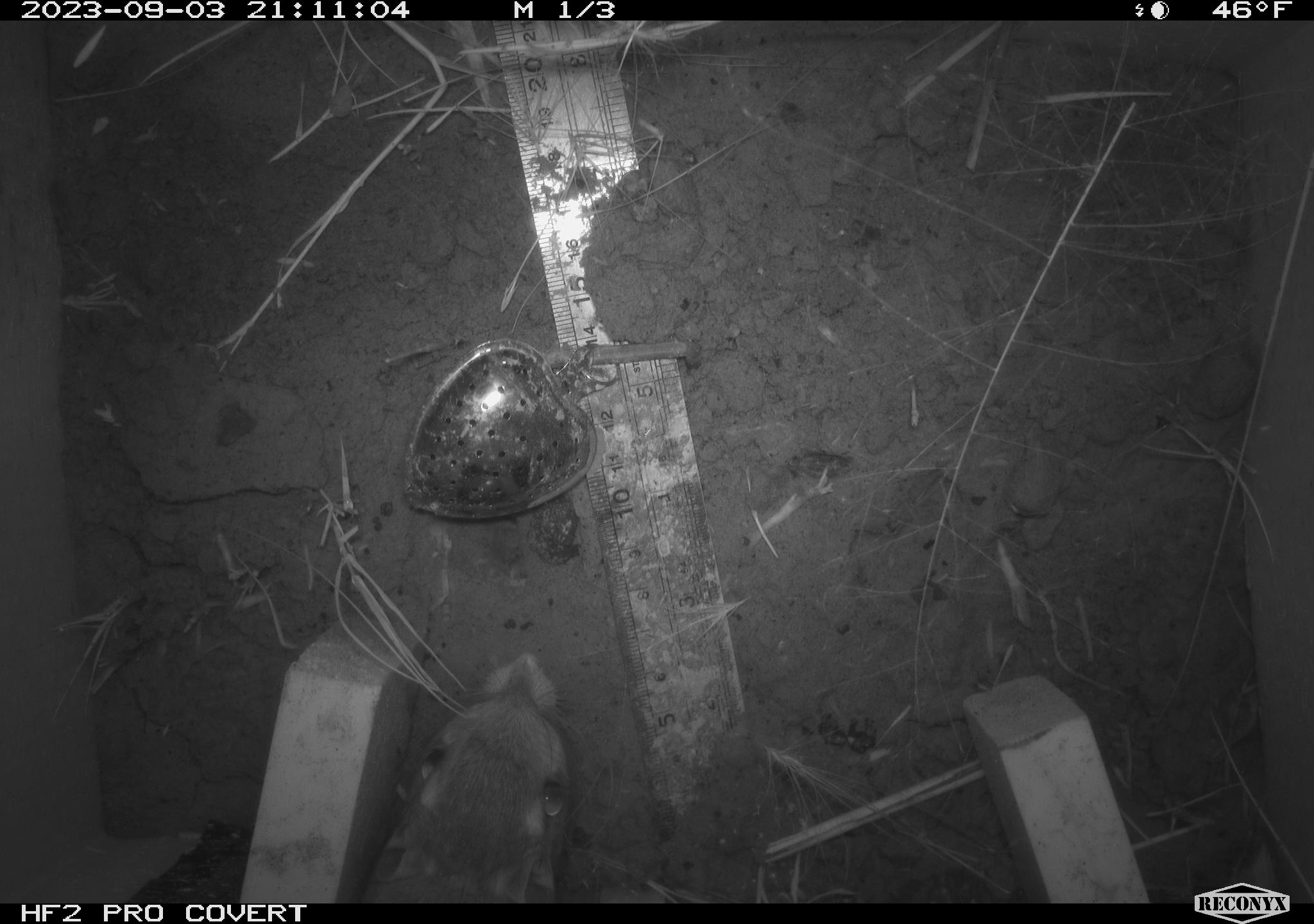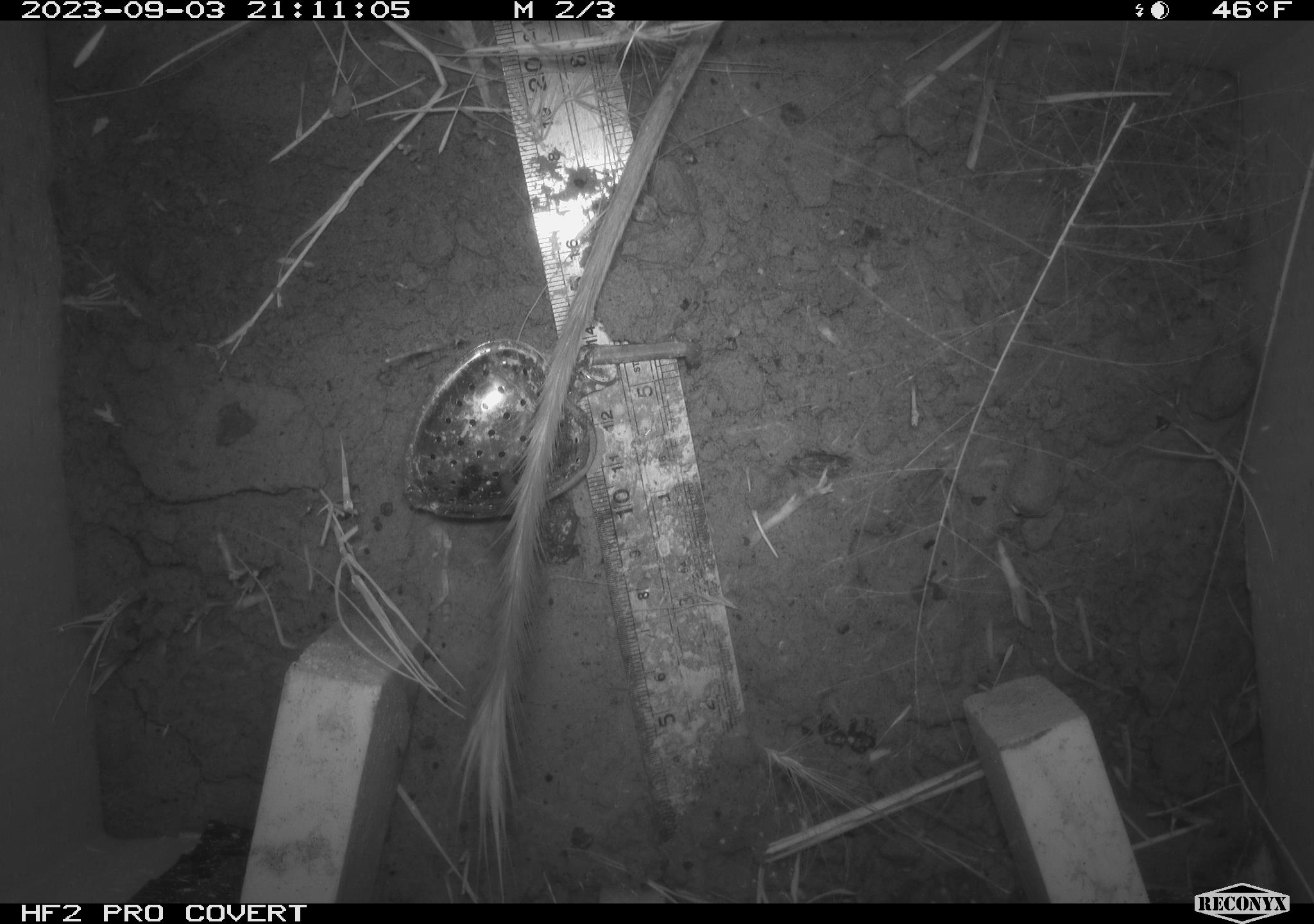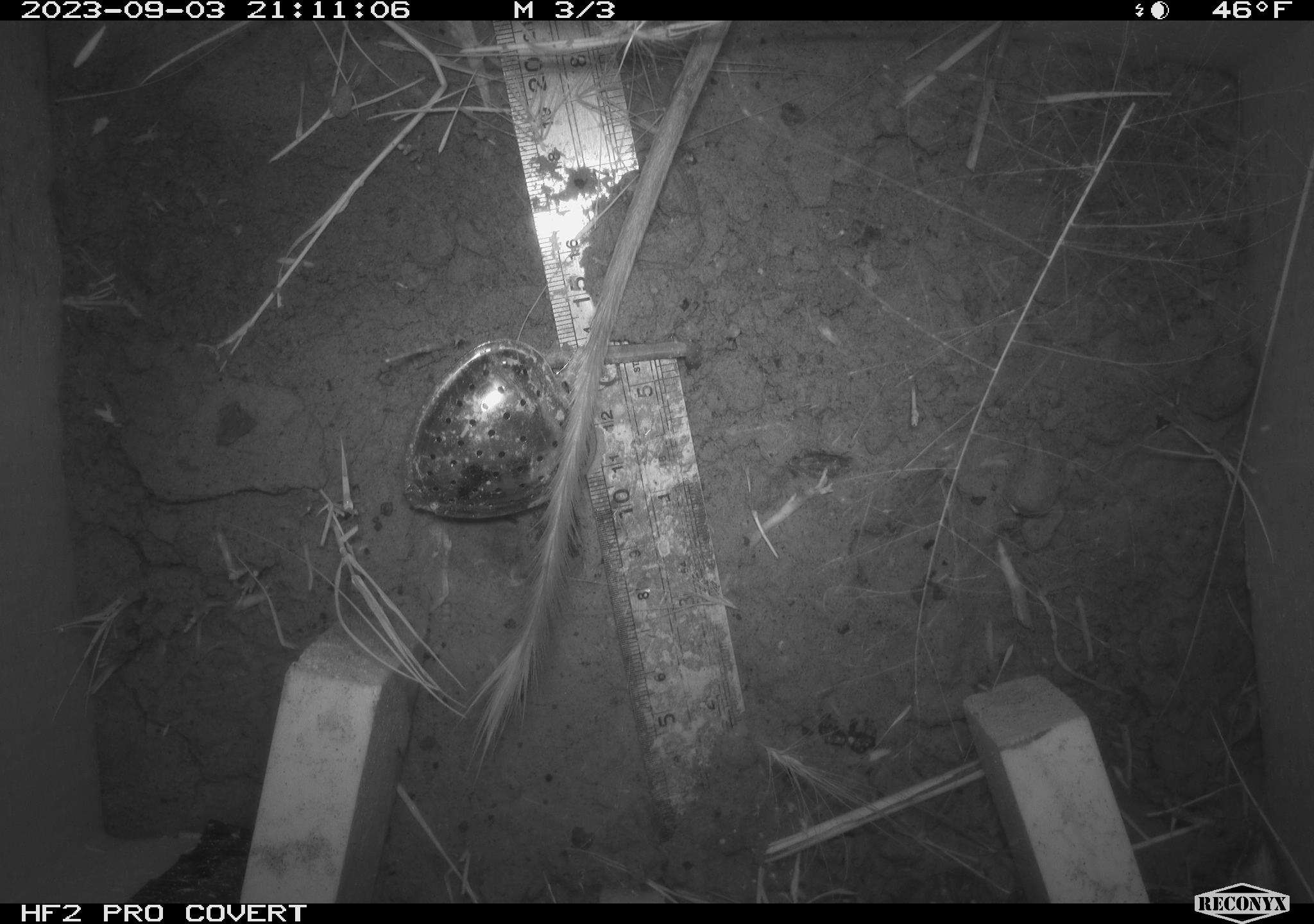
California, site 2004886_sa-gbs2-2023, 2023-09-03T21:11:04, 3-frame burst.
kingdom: Animalia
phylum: Chordata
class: Mammalia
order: Rodentia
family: Heteromyidae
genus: Dipodomys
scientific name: Dipodomys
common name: kangaroo rats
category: dipodomys species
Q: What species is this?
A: Dipodomys species (kangaroo rats) (Dipodomys).